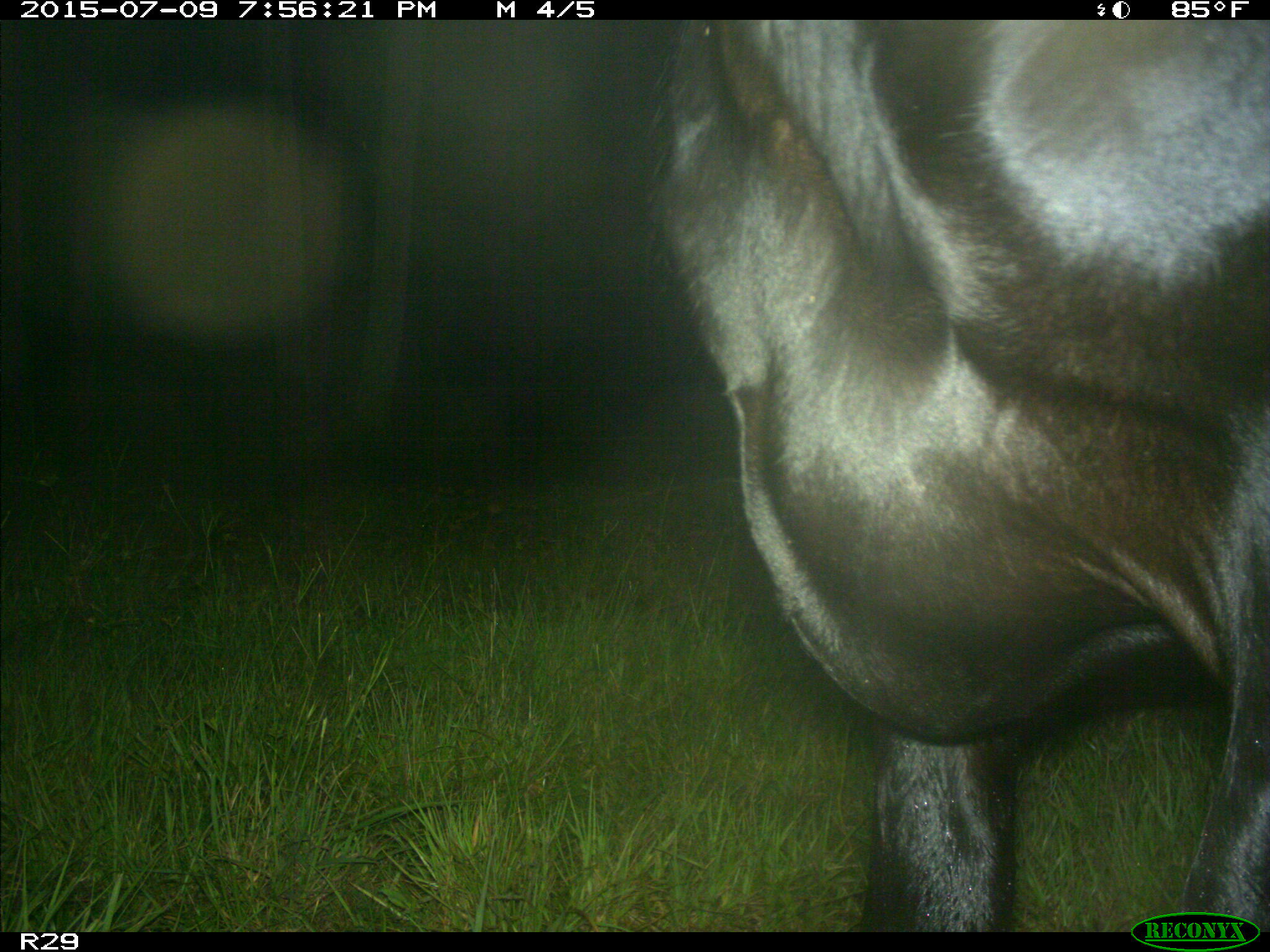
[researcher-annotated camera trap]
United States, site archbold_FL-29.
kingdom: Animalia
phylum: Chordata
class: Mammalia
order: Artiodactyla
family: Bovidae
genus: Bos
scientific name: Bos taurus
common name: domestic cow